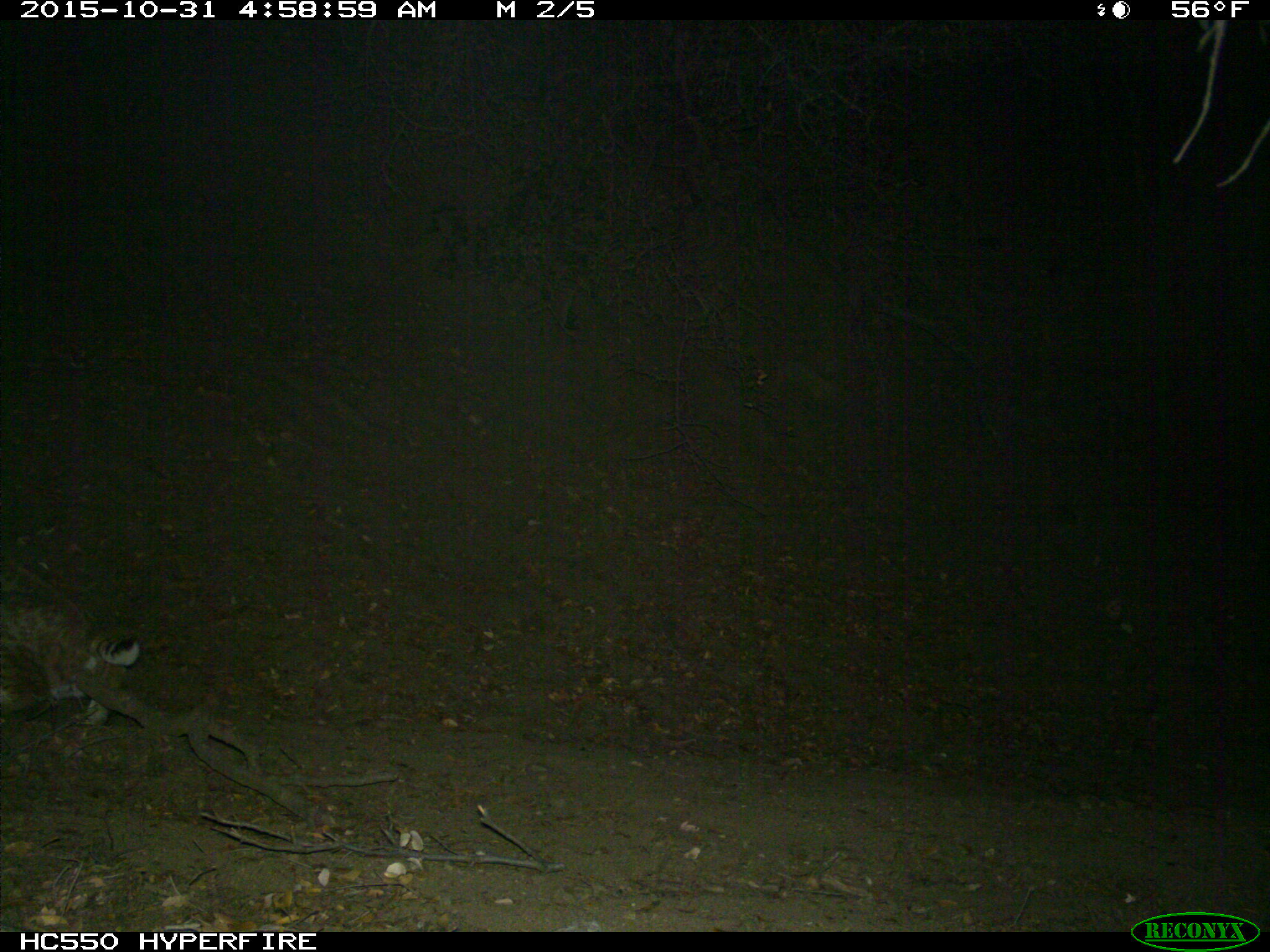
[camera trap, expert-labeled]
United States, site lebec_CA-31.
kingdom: Animalia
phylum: Chordata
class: Mammalia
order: Carnivora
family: Felidae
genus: Lynx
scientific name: Lynx rufus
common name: bobcat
Lynx rufus (bobcat).